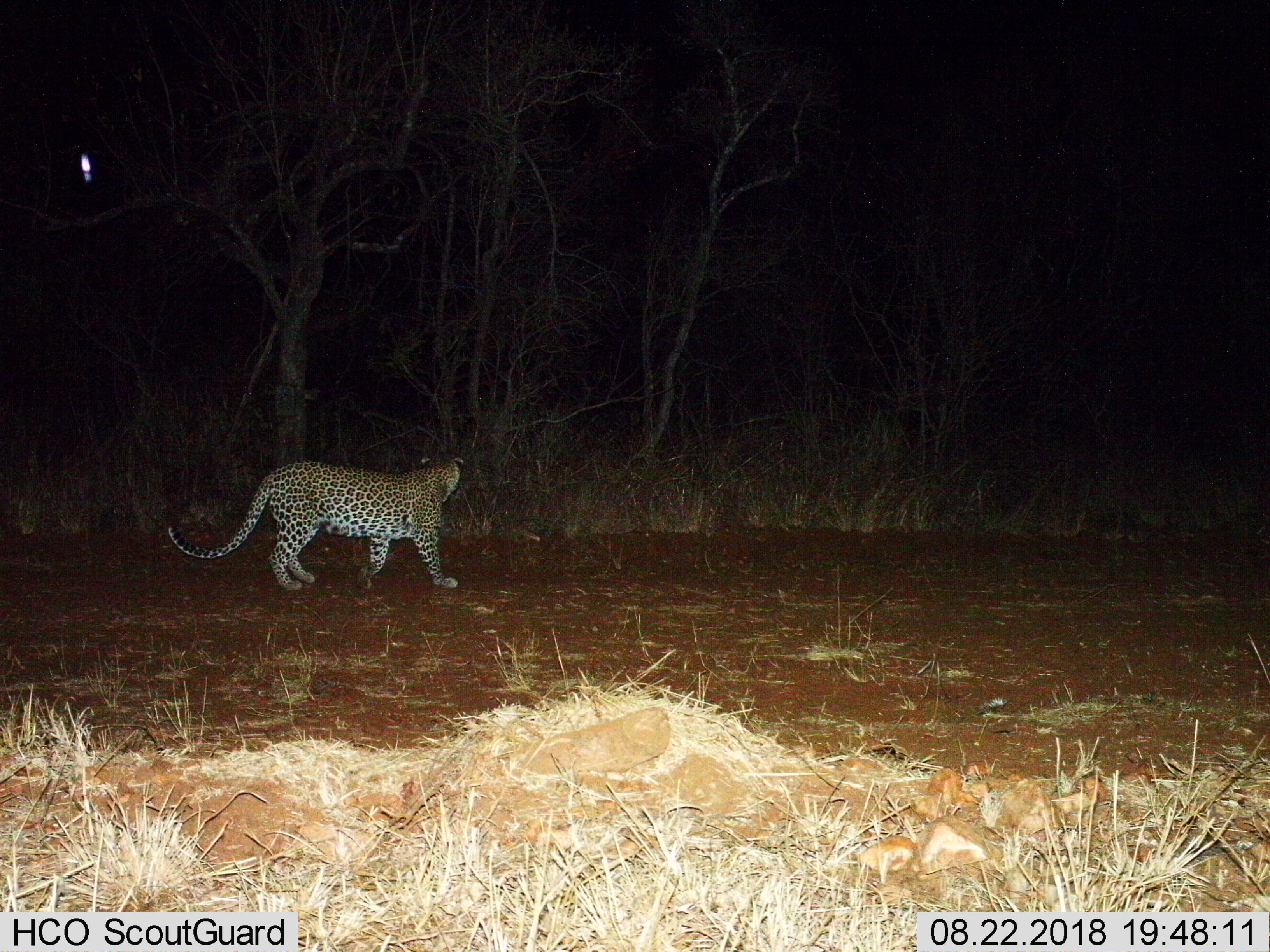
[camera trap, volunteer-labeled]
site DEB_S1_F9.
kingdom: Animalia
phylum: Chordata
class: Mammalia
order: Carnivora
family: Felidae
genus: Panthera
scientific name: Panthera pardus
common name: leopard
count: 1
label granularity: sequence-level